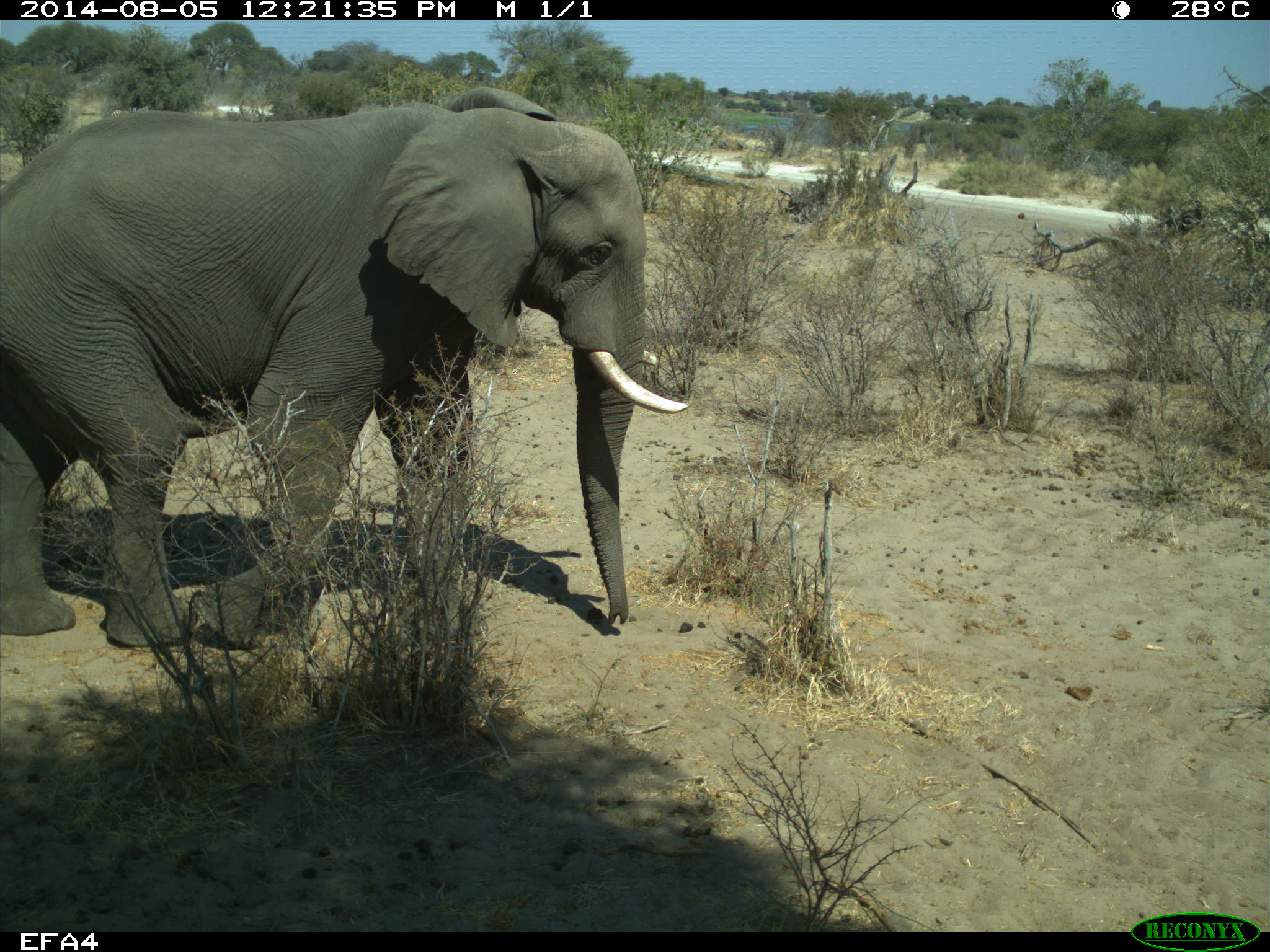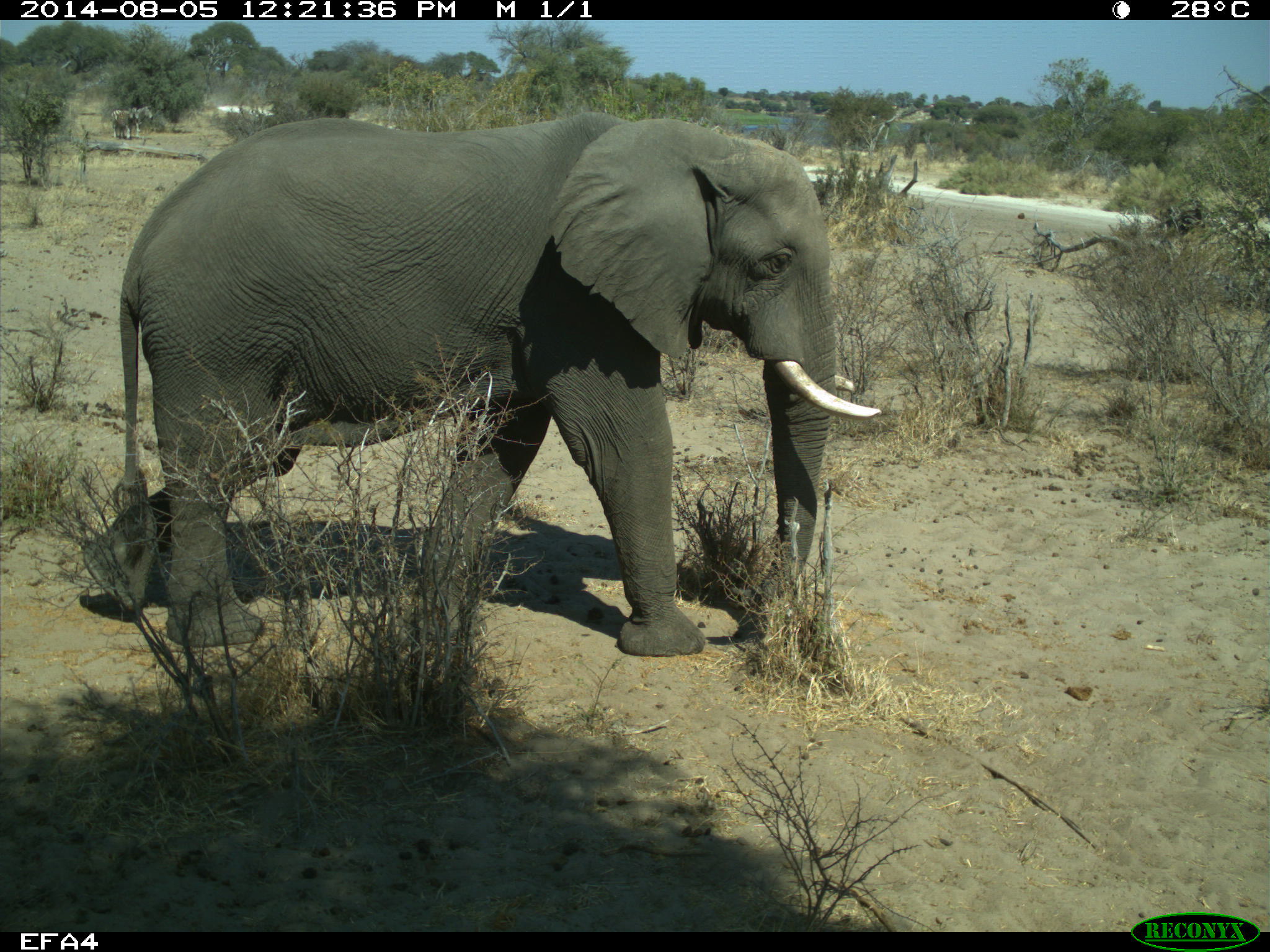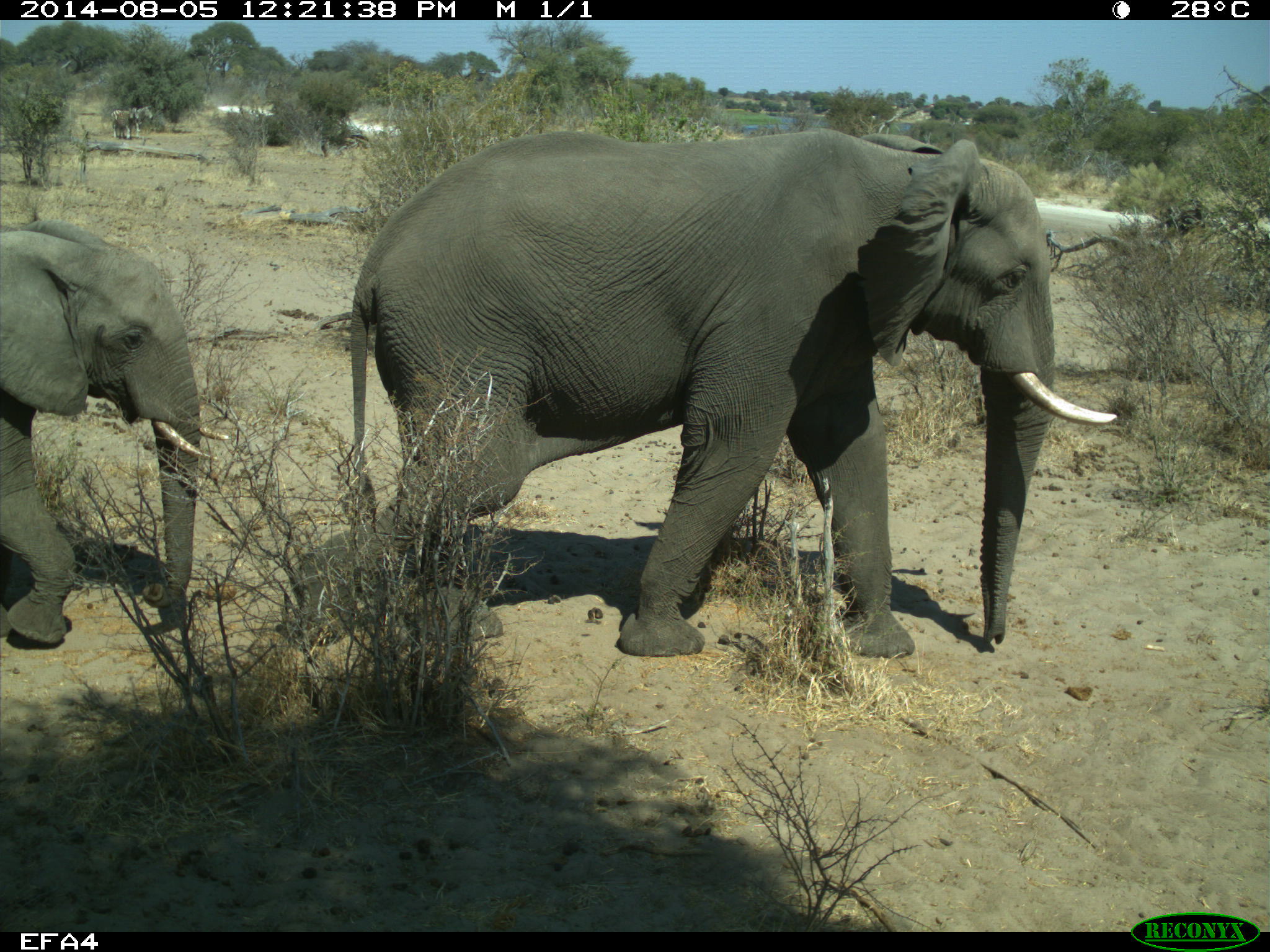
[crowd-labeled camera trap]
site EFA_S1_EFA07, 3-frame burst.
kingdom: Animalia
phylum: Chordata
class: Mammalia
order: Proboscidea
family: Elephantidae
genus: Loxodonta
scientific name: Loxodonta africana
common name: african bush elephant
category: elephant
Elephant (african bush elephant) (Loxodonta africana), count 2. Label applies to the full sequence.